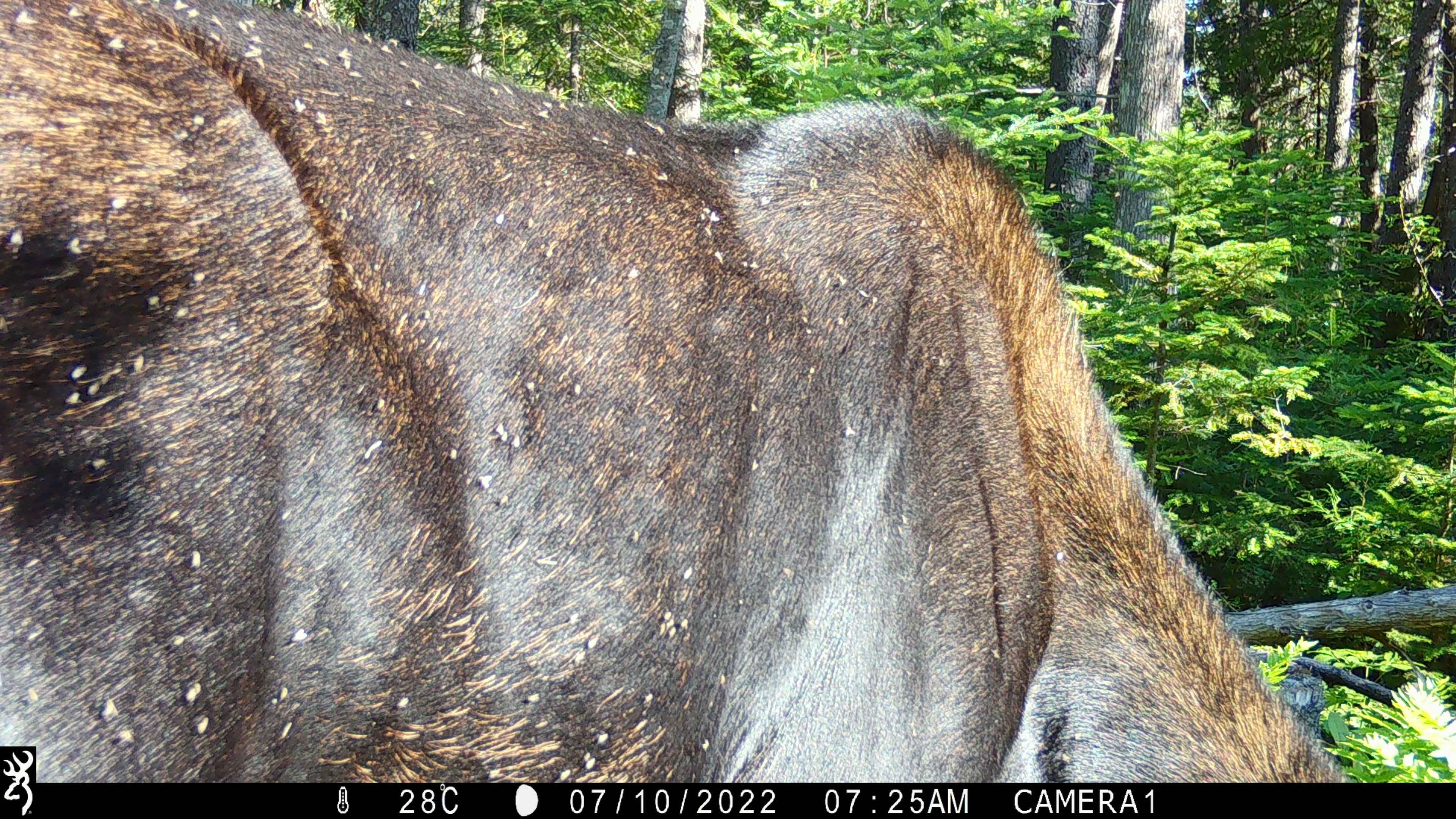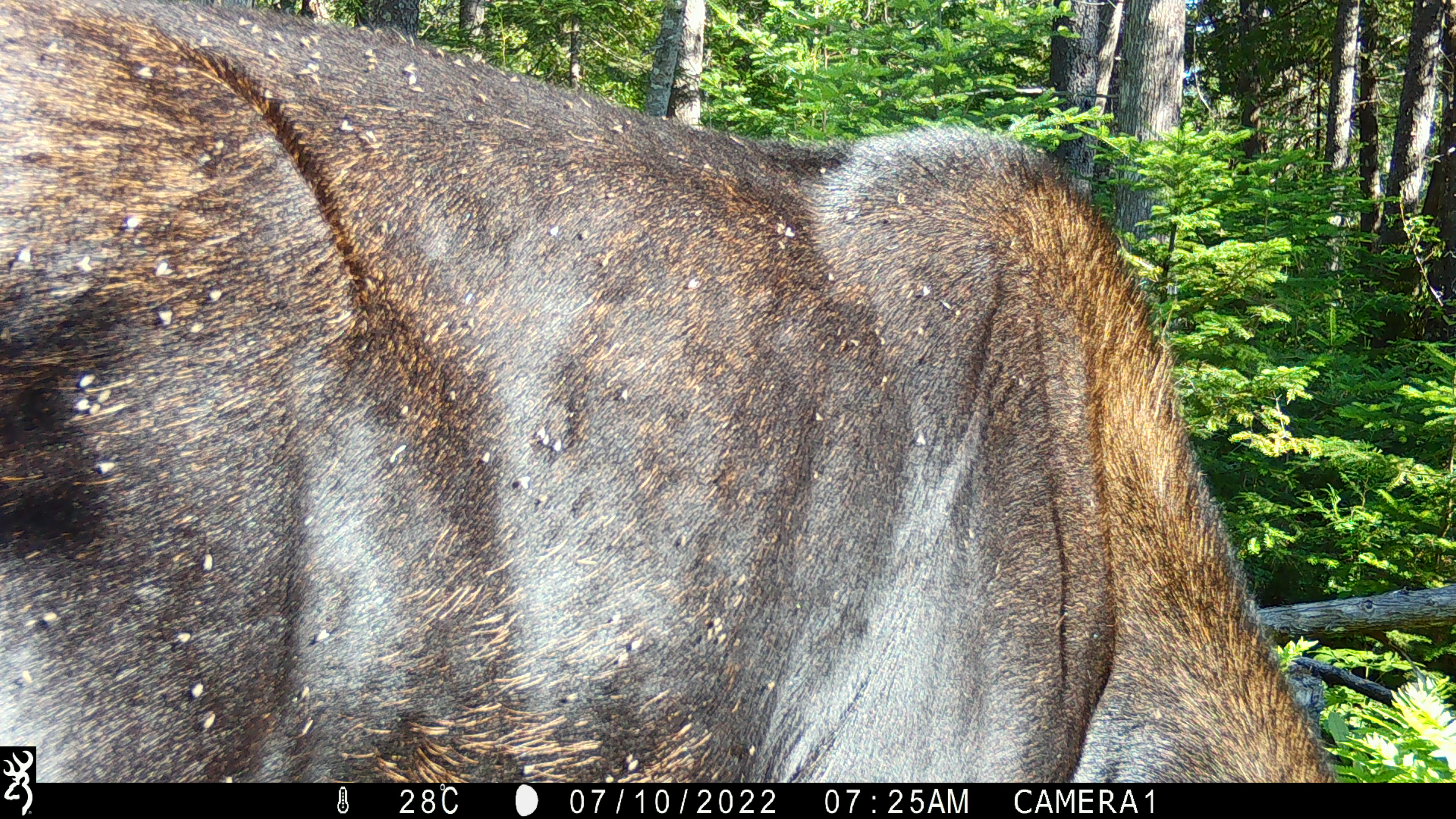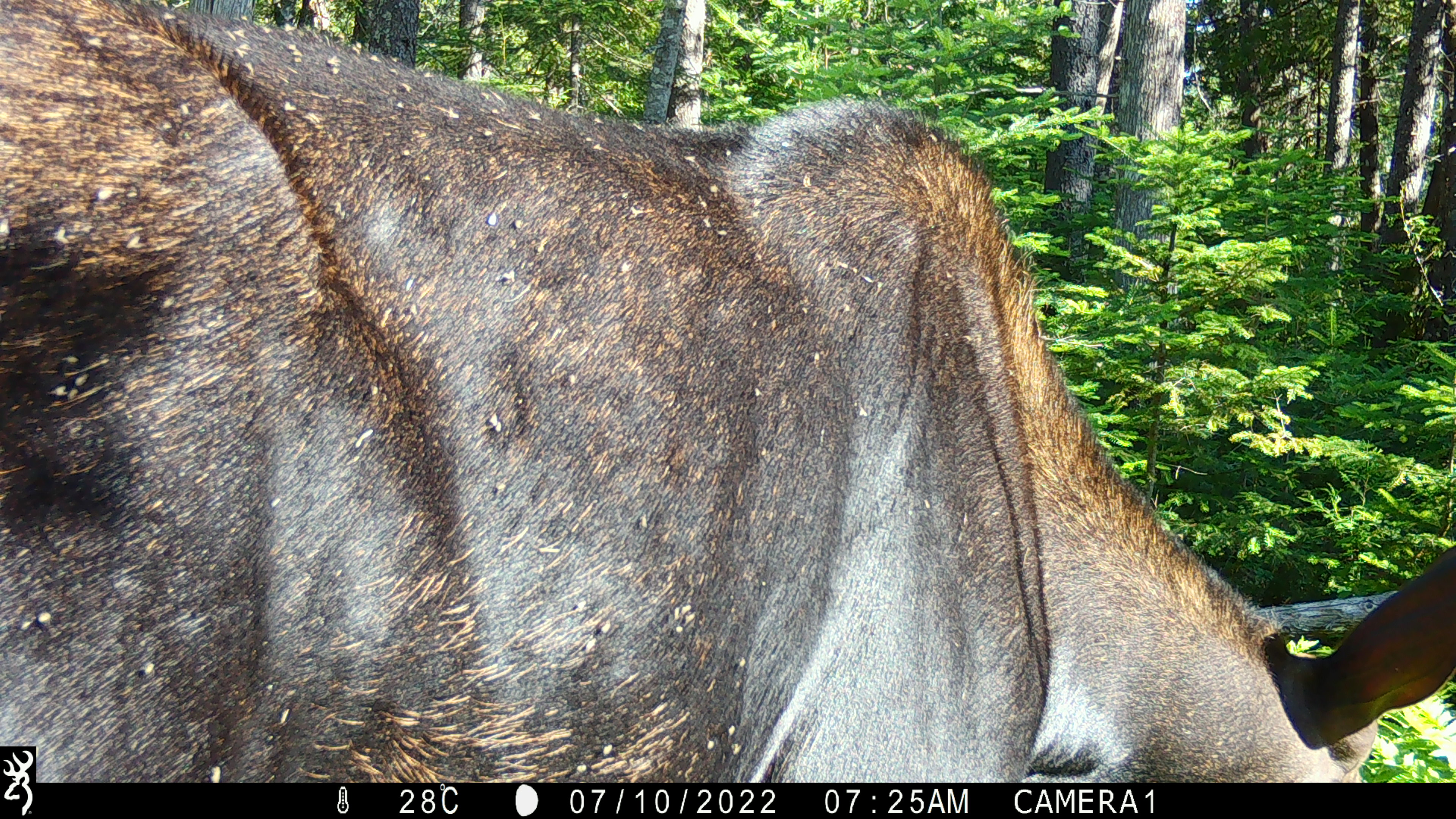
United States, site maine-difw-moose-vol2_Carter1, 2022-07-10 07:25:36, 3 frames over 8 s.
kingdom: Animalia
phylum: Chordata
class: Mammalia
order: Artiodactyla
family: Cervidae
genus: Alces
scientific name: Alces alces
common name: moose